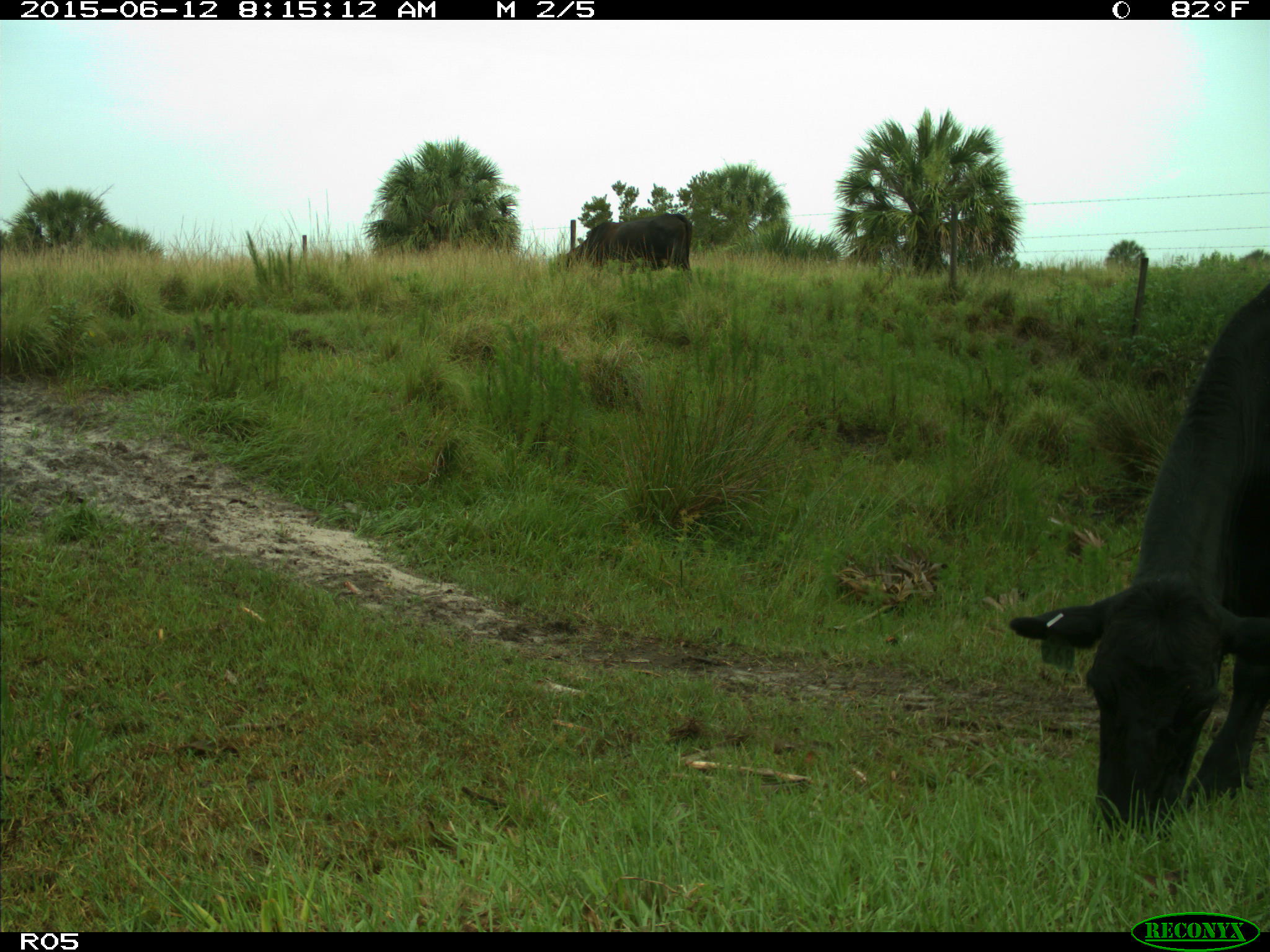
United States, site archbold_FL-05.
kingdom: Animalia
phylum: Chordata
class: Mammalia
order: Artiodactyla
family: Bovidae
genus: Bos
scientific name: Bos taurus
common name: domestic cow